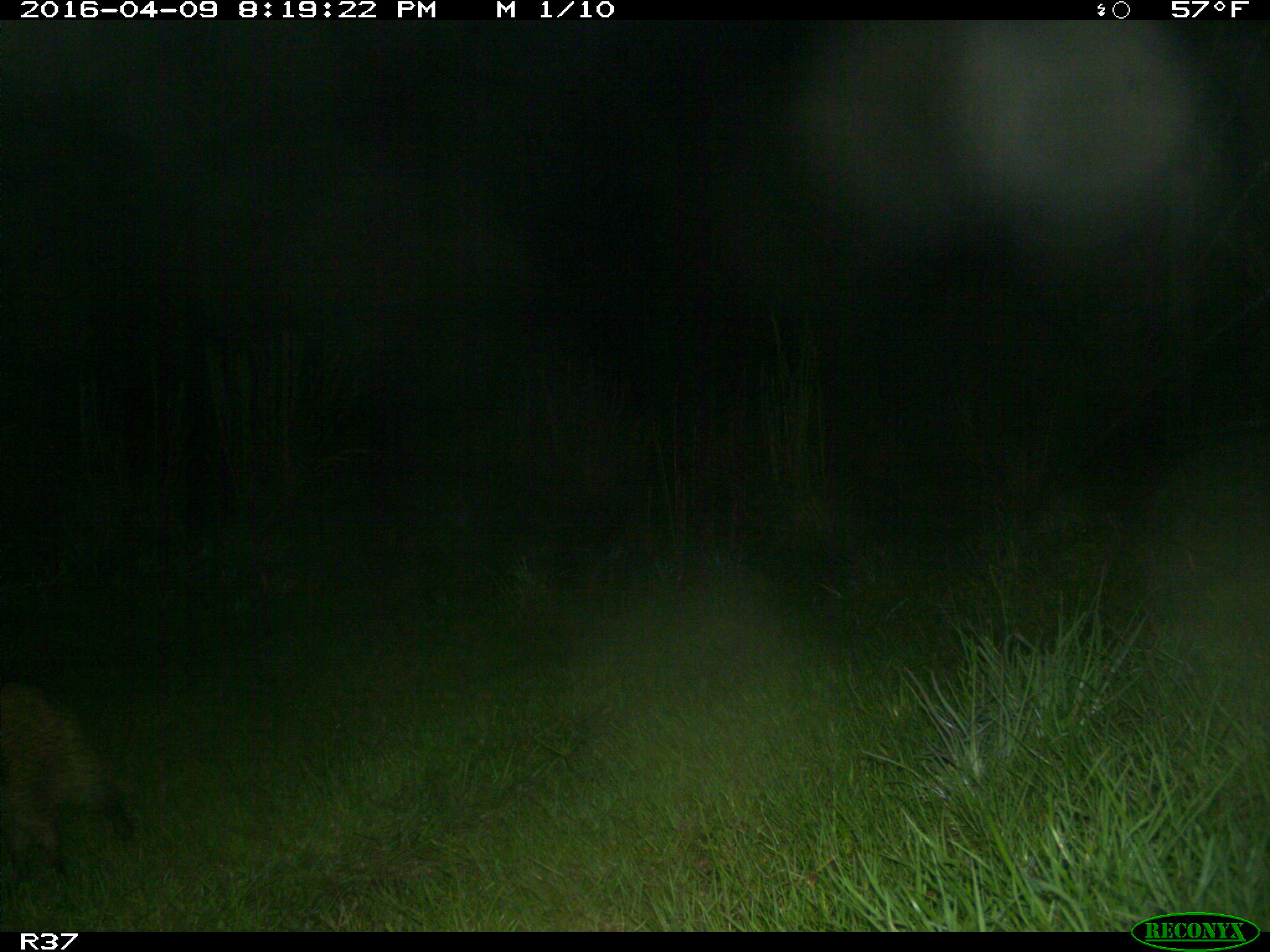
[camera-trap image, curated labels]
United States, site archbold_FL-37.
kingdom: Animalia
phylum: Chordata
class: Mammalia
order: Carnivora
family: Procyonidae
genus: Procyon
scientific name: Procyon lotor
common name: common raccoon